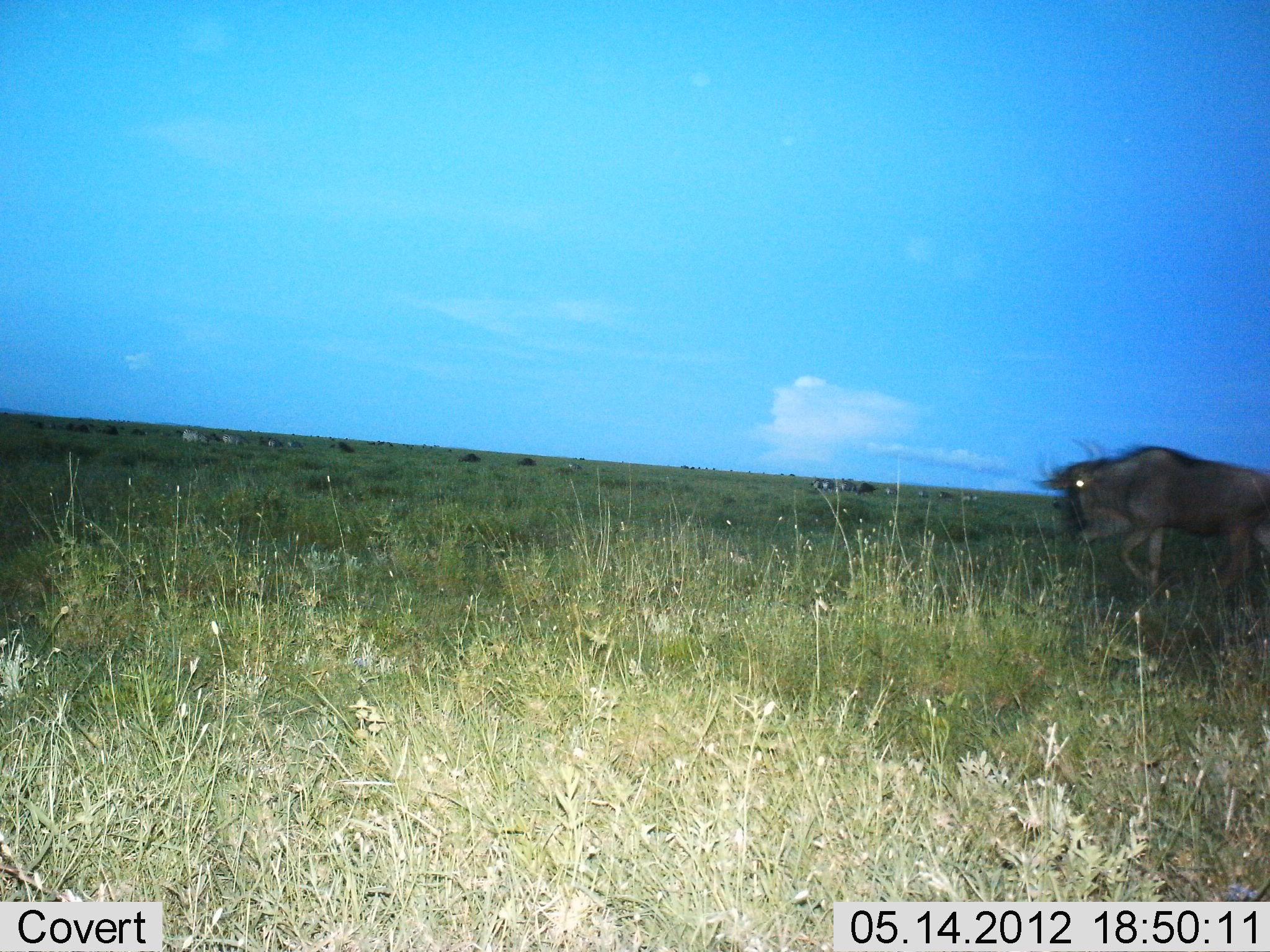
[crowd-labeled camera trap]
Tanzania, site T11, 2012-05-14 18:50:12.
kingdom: Animalia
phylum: Chordata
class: Mammalia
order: Artiodactyla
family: Bovidae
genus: Connochaetes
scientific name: Connochaetes taurinus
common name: blue wildebeest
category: wildebeest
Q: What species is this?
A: Wildebeest (blue wildebeest) (Connochaetes taurinus).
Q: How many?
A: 1.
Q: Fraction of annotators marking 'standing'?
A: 9%.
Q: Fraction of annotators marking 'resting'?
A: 0%.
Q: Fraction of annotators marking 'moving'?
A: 100%.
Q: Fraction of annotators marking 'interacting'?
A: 0%.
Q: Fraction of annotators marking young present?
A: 0%.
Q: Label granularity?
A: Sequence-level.